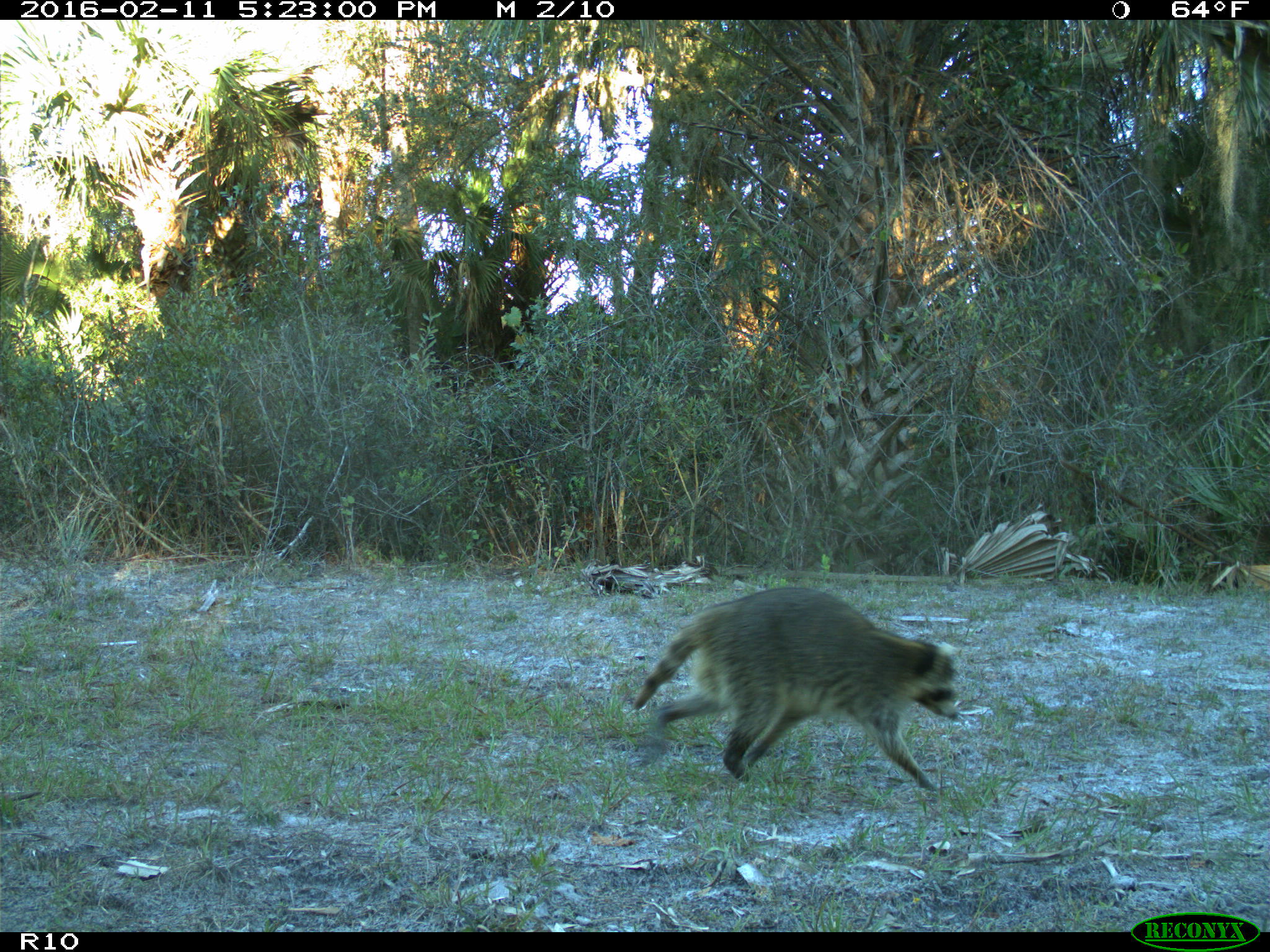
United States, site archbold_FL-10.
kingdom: Animalia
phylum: Chordata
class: Mammalia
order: Carnivora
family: Procyonidae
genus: Procyon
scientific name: Procyon lotor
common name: common raccoon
Procyon lotor (common raccoon).